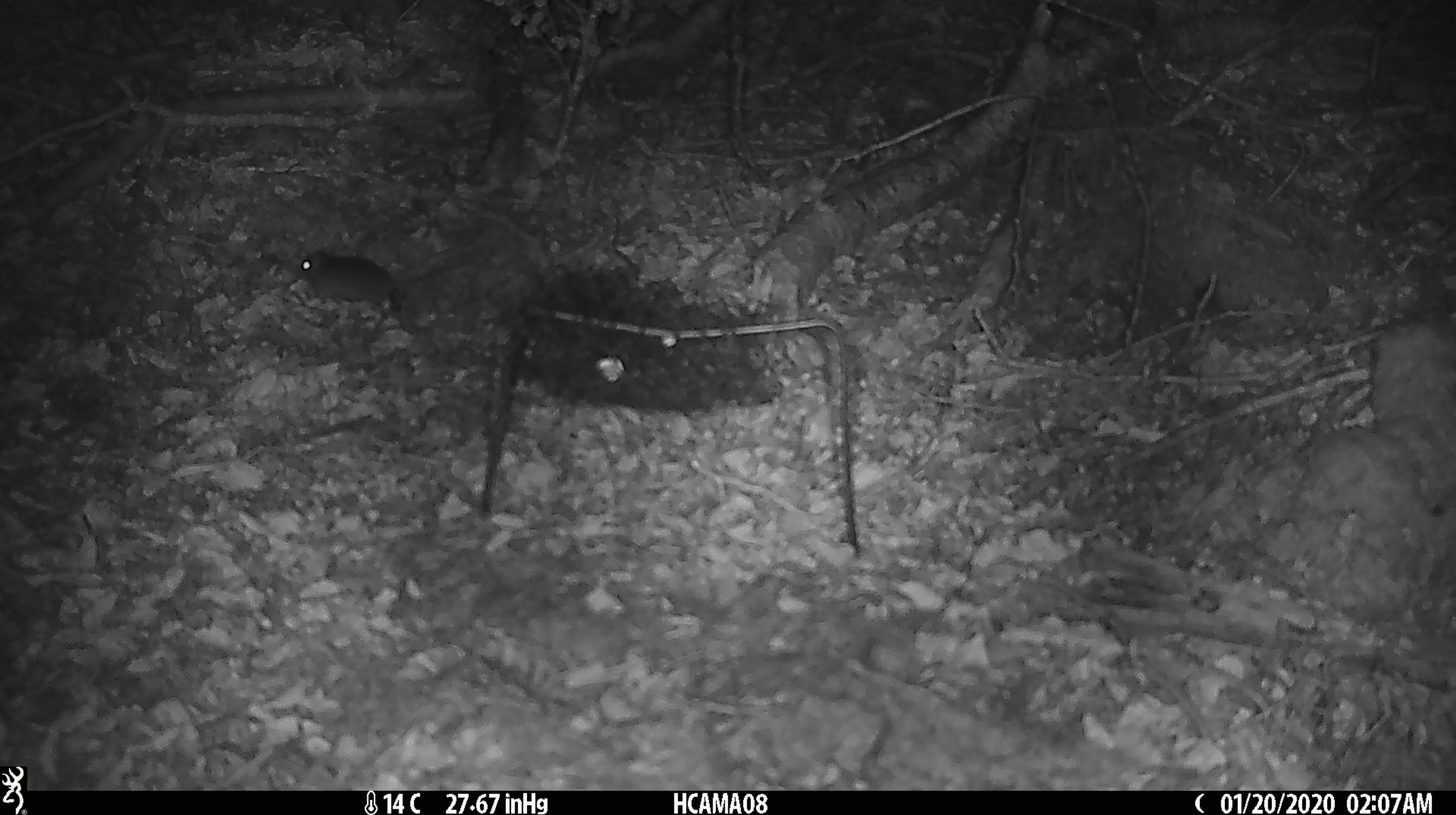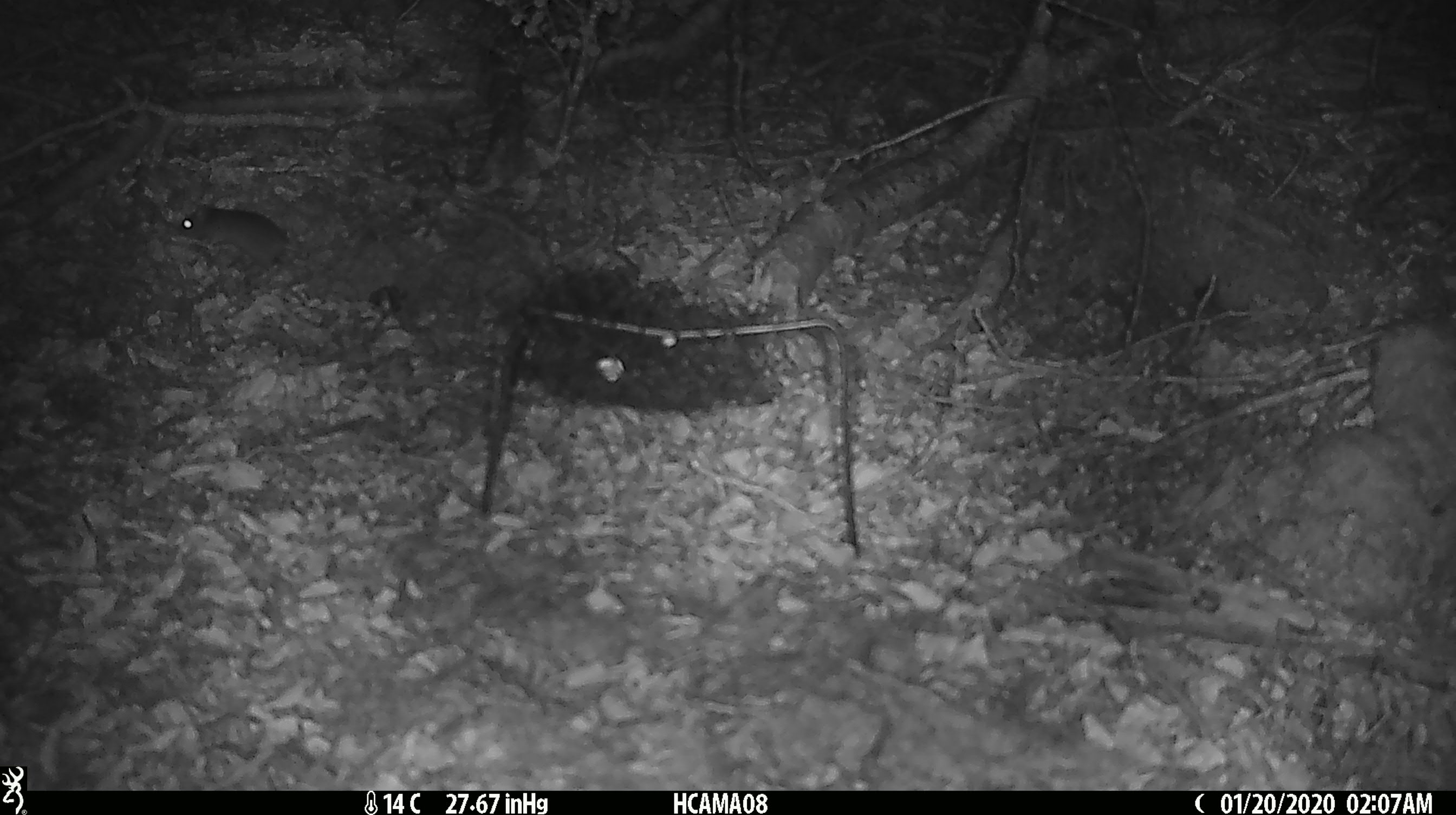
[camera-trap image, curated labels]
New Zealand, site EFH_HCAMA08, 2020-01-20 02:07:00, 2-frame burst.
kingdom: Animalia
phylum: Chordata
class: Mammalia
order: Rodentia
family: Muridae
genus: Mus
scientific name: Mus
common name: mouse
Mouse (Mus).